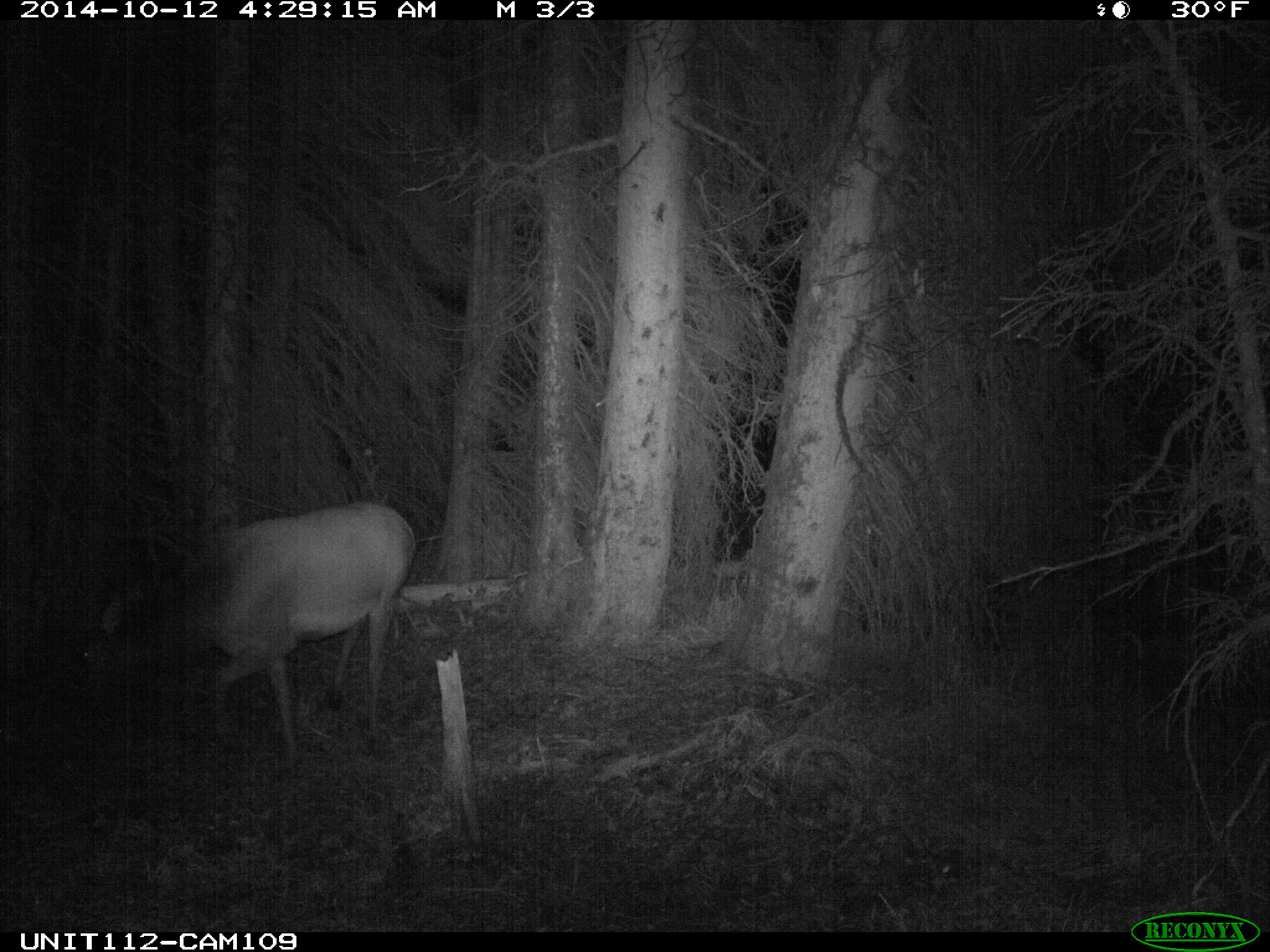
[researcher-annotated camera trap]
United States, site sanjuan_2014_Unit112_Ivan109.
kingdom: Animalia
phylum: Chordata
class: Mammalia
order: Artiodactyla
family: Cervidae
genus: Cervus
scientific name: Cervus elaphus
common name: red deer